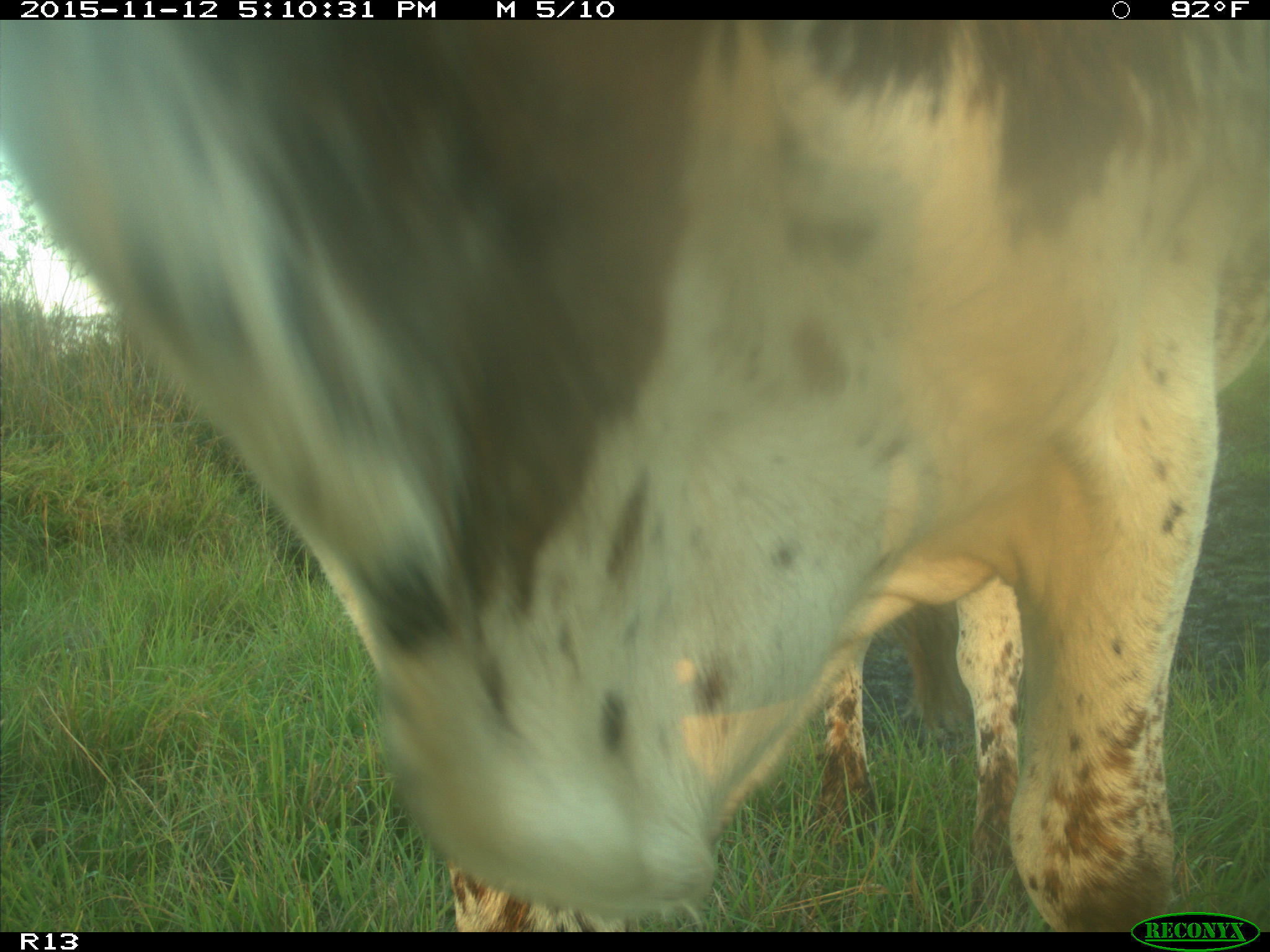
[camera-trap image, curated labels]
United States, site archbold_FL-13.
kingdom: Animalia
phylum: Chordata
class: Mammalia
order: Artiodactyla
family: Bovidae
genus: Bos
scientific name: Bos taurus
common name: domestic cow